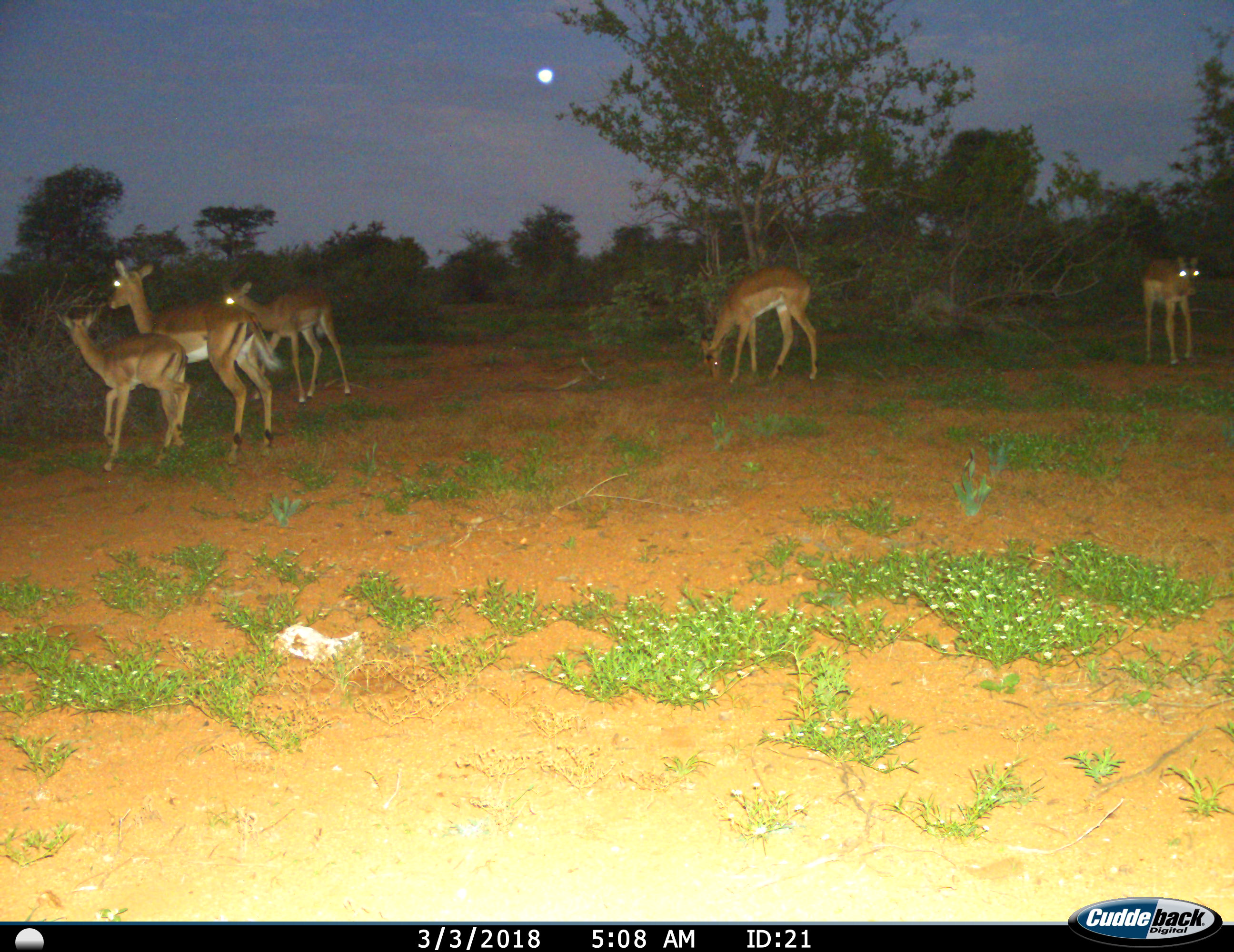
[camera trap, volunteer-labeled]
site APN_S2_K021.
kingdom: Animalia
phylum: Chordata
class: Mammalia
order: Artiodactyla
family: Bovidae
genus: Aepyceros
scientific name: Aepyceros melampus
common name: impala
Impala (Aepyceros melampus), count 5. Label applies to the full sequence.